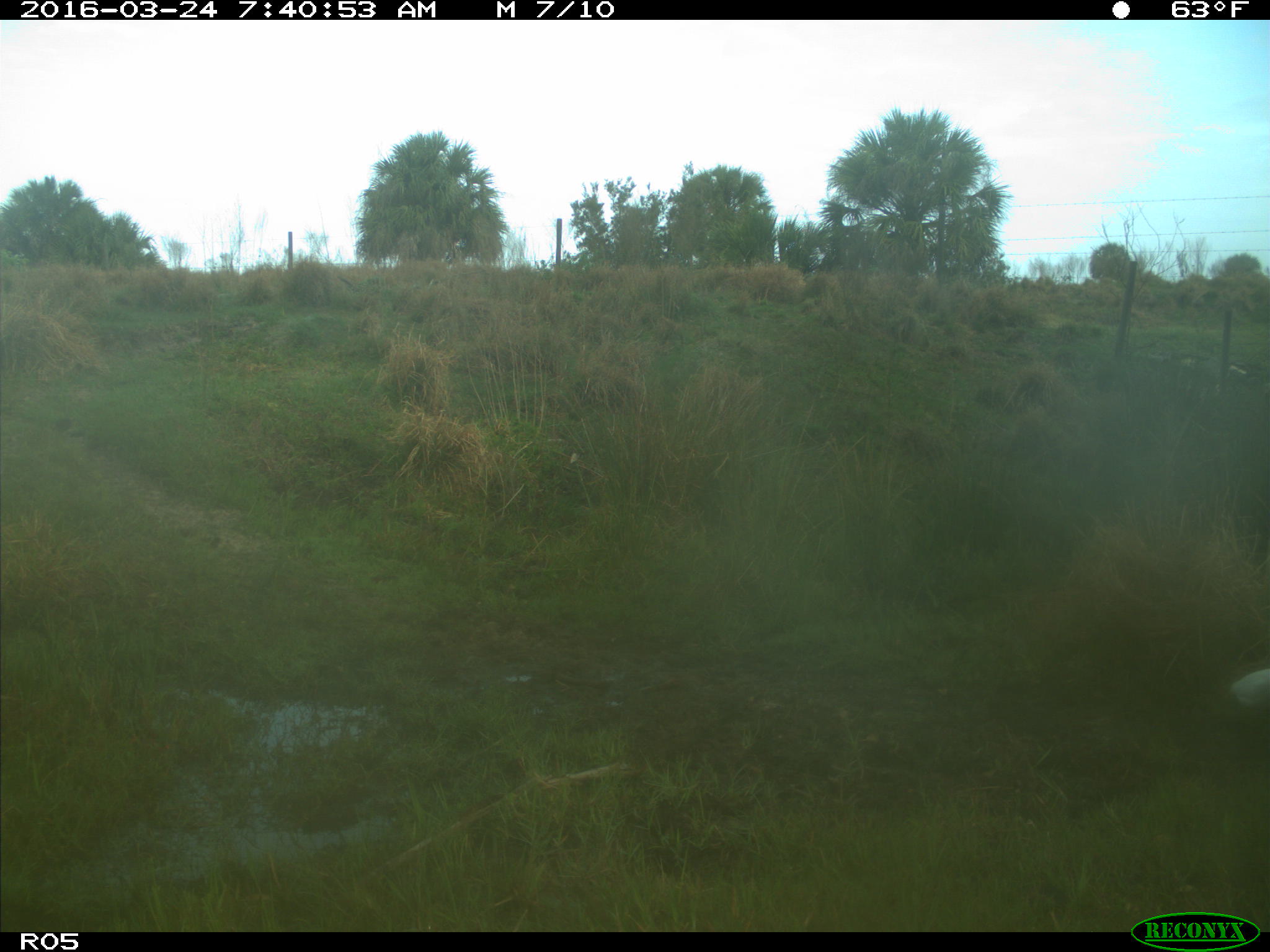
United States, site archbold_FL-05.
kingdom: Animalia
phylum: Chordata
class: Aves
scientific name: Aves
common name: birds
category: unidentified bird